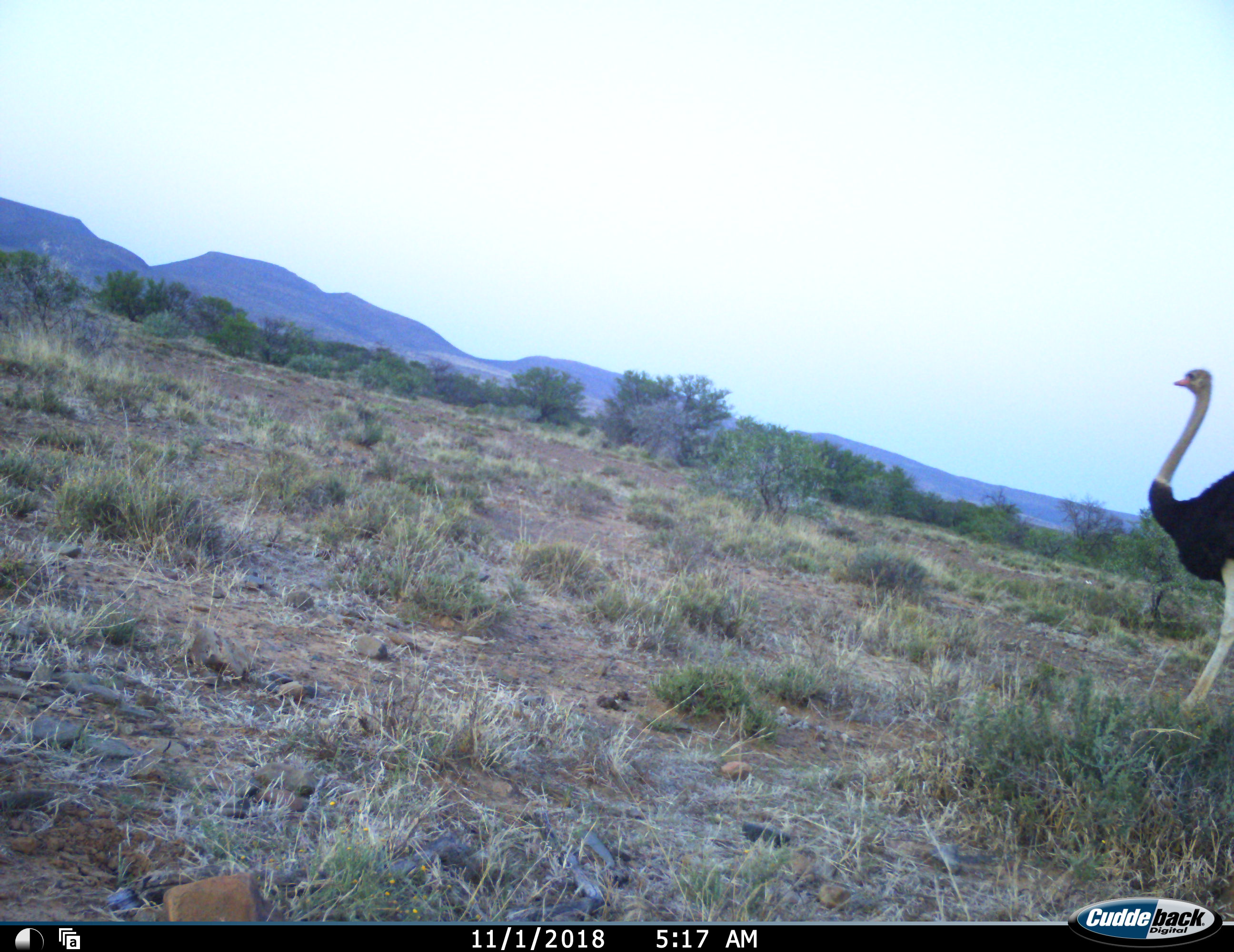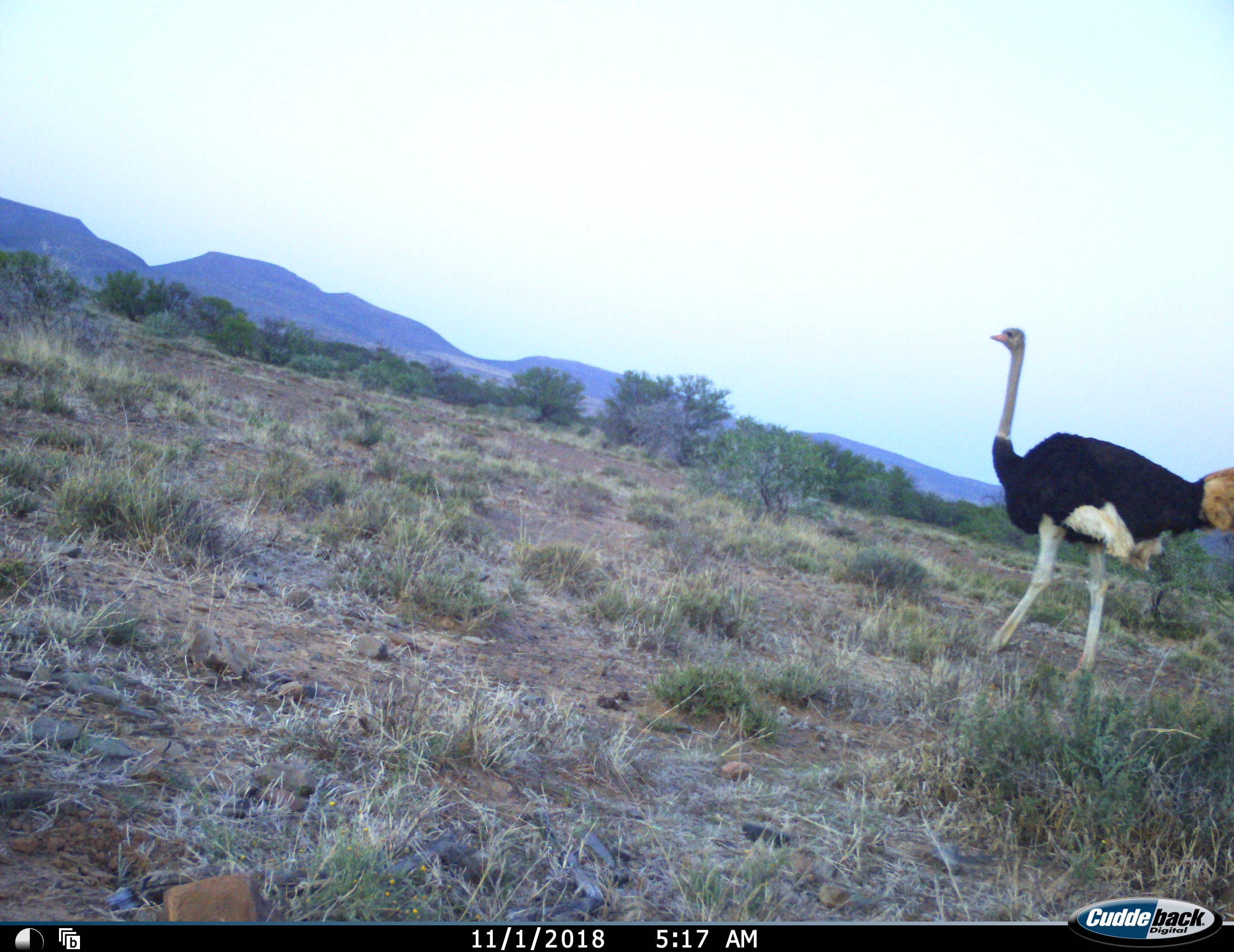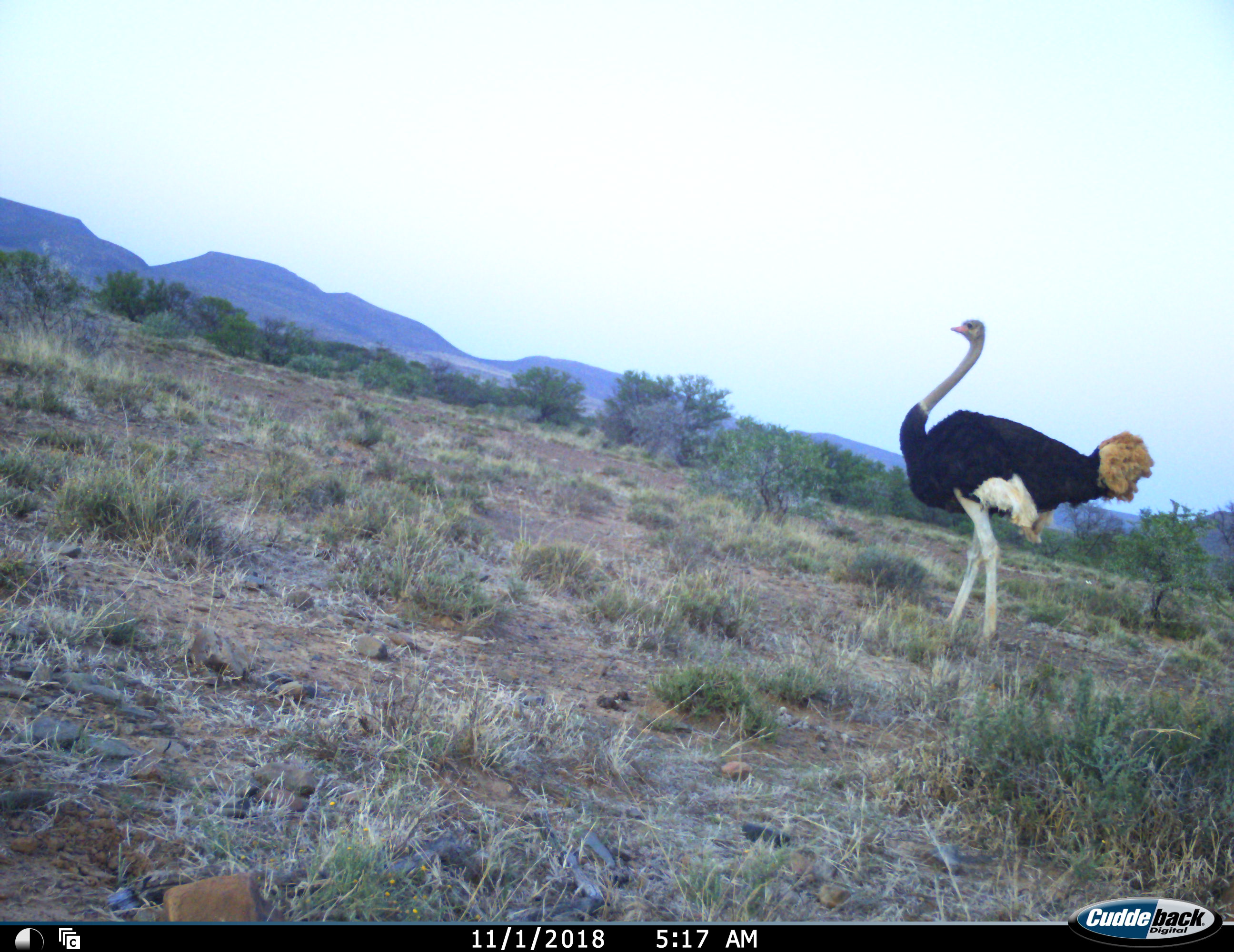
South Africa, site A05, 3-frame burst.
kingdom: Animalia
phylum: Chordata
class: Aves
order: Struthioniformes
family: Struthionidae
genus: Struthio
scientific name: Struthio camelus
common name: ostrich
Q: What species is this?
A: Ostrich (Struthio camelus).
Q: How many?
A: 1.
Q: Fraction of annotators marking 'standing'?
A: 0%.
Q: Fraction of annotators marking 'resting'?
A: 0%.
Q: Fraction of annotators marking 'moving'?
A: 100%.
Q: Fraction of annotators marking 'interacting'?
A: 0%.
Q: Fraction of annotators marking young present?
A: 0%.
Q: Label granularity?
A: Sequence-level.